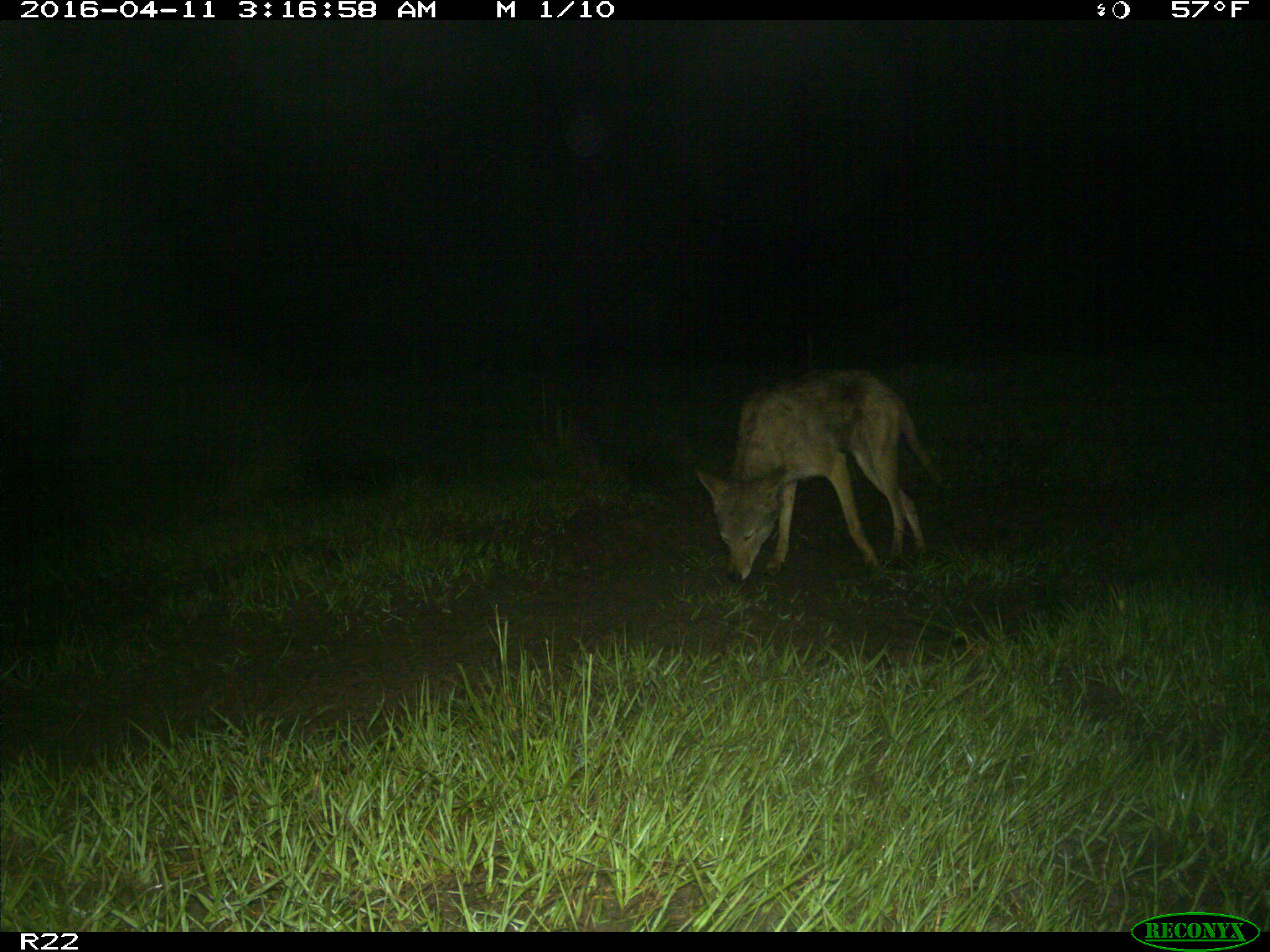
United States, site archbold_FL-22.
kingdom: Animalia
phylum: Chordata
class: Mammalia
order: Carnivora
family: Canidae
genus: Canis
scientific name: Canis latrans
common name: coyote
Canis latrans (coyote).